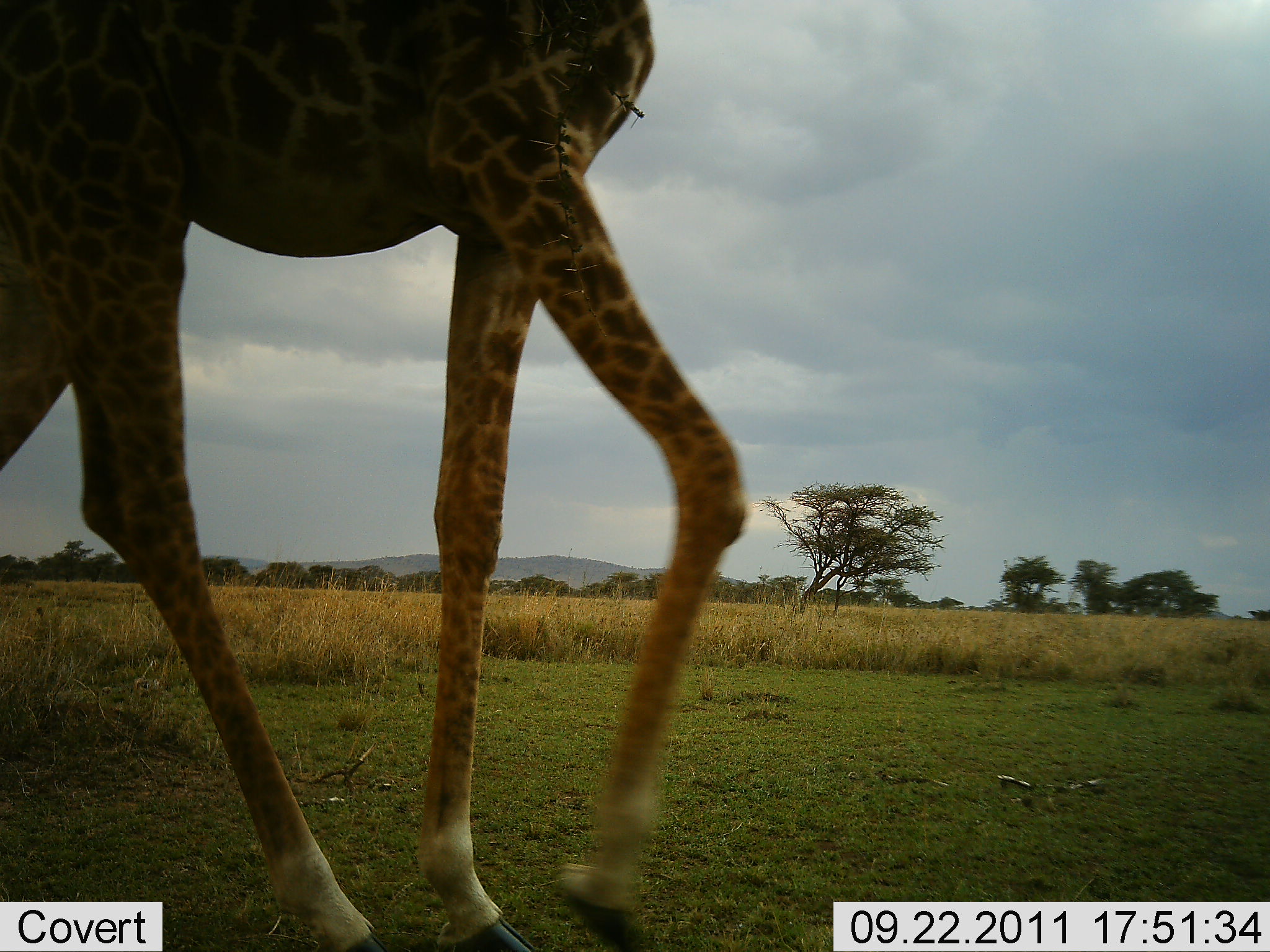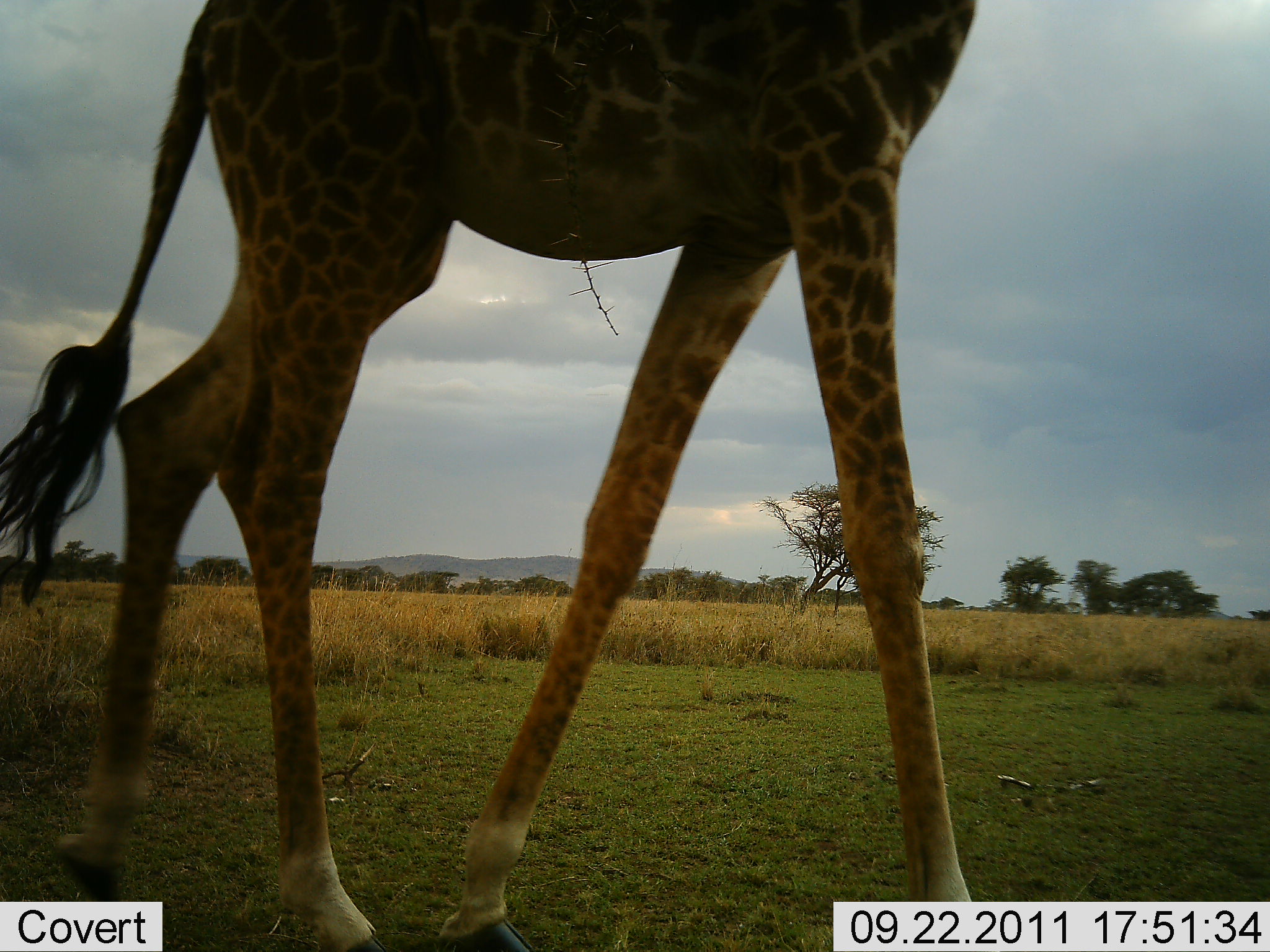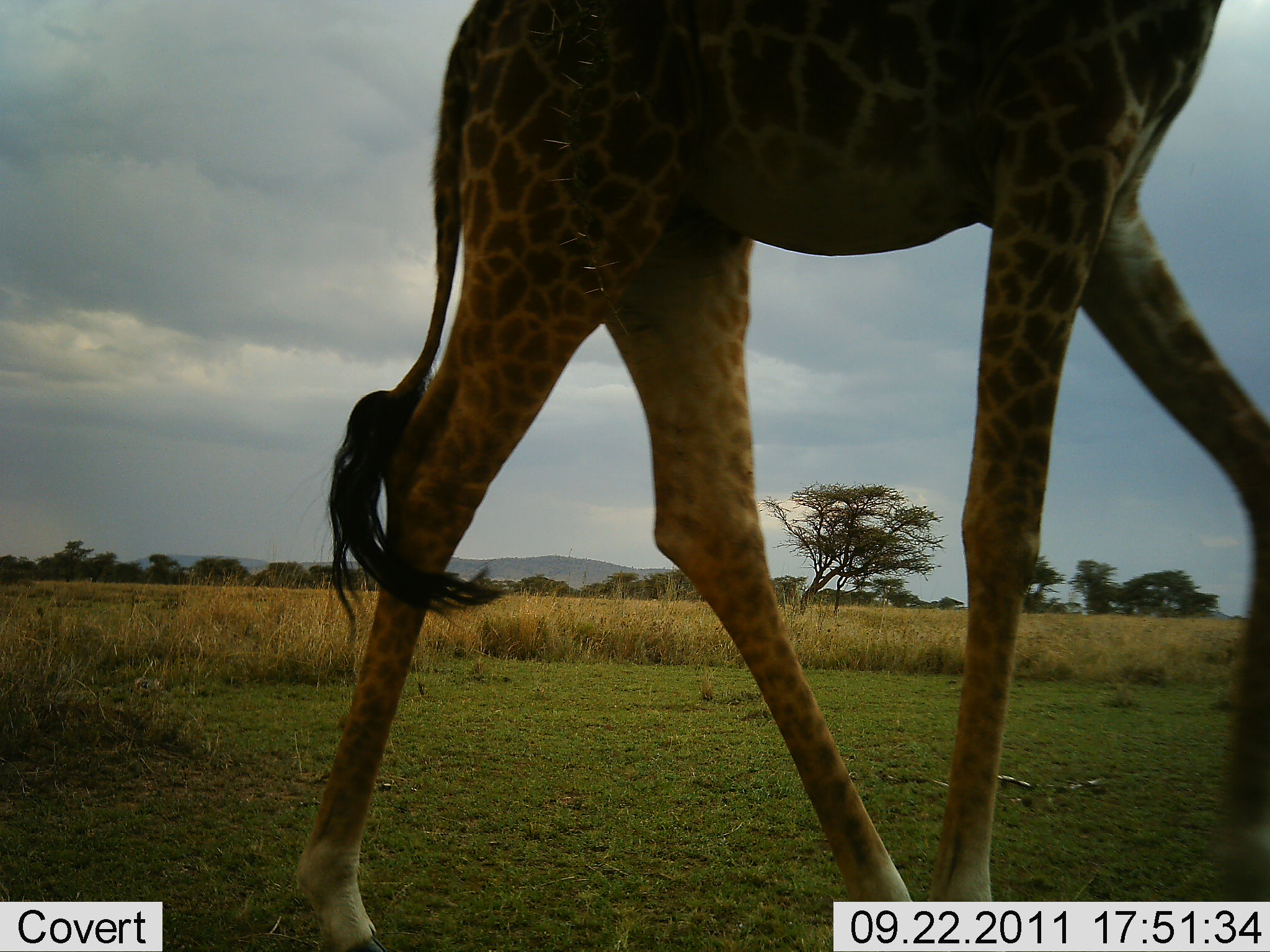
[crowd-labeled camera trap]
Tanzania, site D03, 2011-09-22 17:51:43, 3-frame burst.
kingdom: Animalia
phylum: Chordata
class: Mammalia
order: Artiodactyla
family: Giraffidae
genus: Giraffa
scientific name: Giraffa camelopardalis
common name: giraffe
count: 1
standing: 8%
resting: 0%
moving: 100%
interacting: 0%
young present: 0%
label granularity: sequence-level